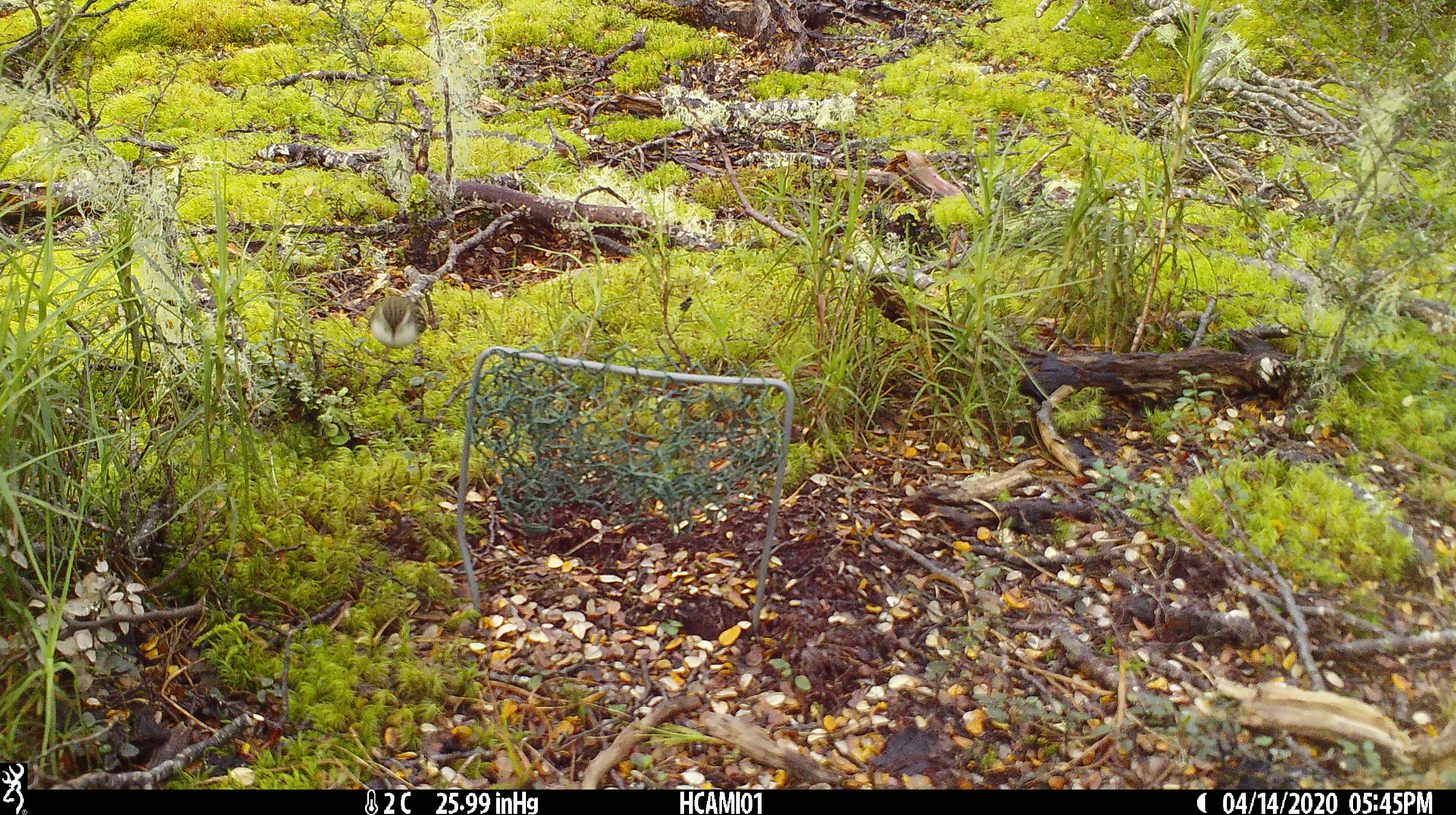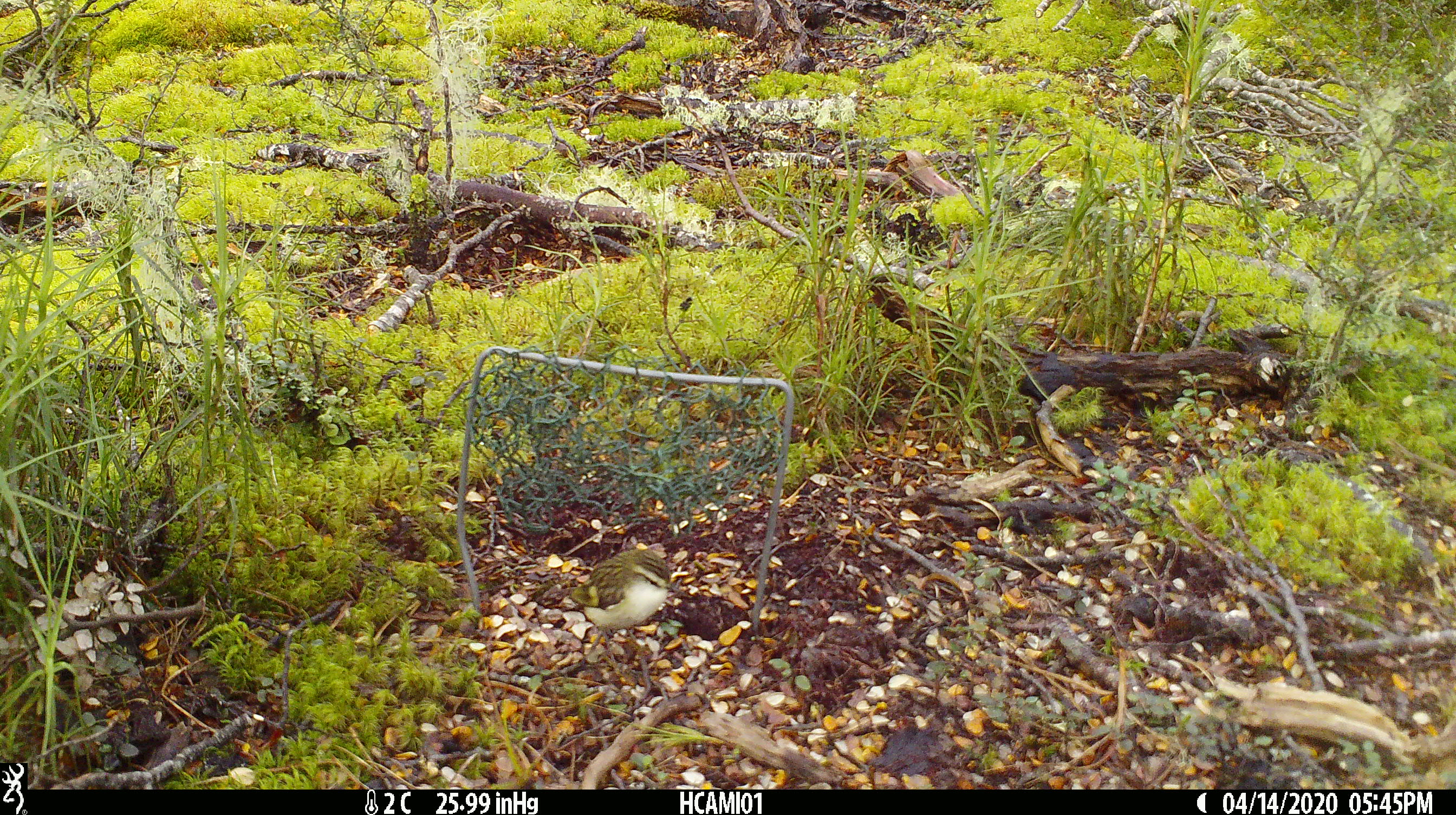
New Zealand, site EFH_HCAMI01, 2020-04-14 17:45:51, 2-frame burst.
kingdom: Animalia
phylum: Chordata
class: Aves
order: Passeriformes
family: Acanthisittidae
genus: Acanthisitta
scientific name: Acanthisitta chloris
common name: rifleman